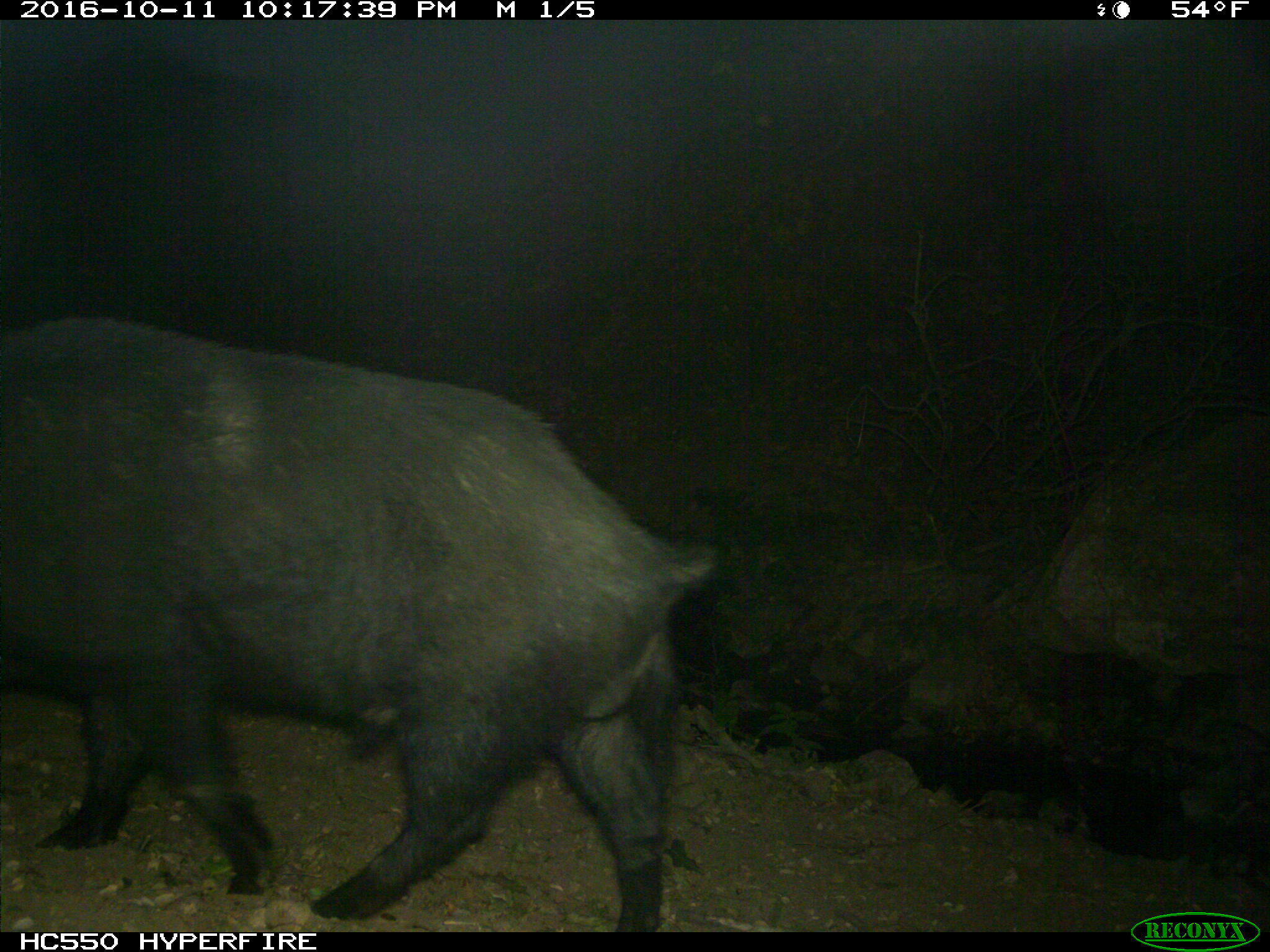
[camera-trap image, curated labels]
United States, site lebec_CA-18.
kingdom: Animalia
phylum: Chordata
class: Mammalia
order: Artiodactyla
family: Suidae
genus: Sus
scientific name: Sus scrofa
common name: wild boar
Sus scrofa (wild boar).